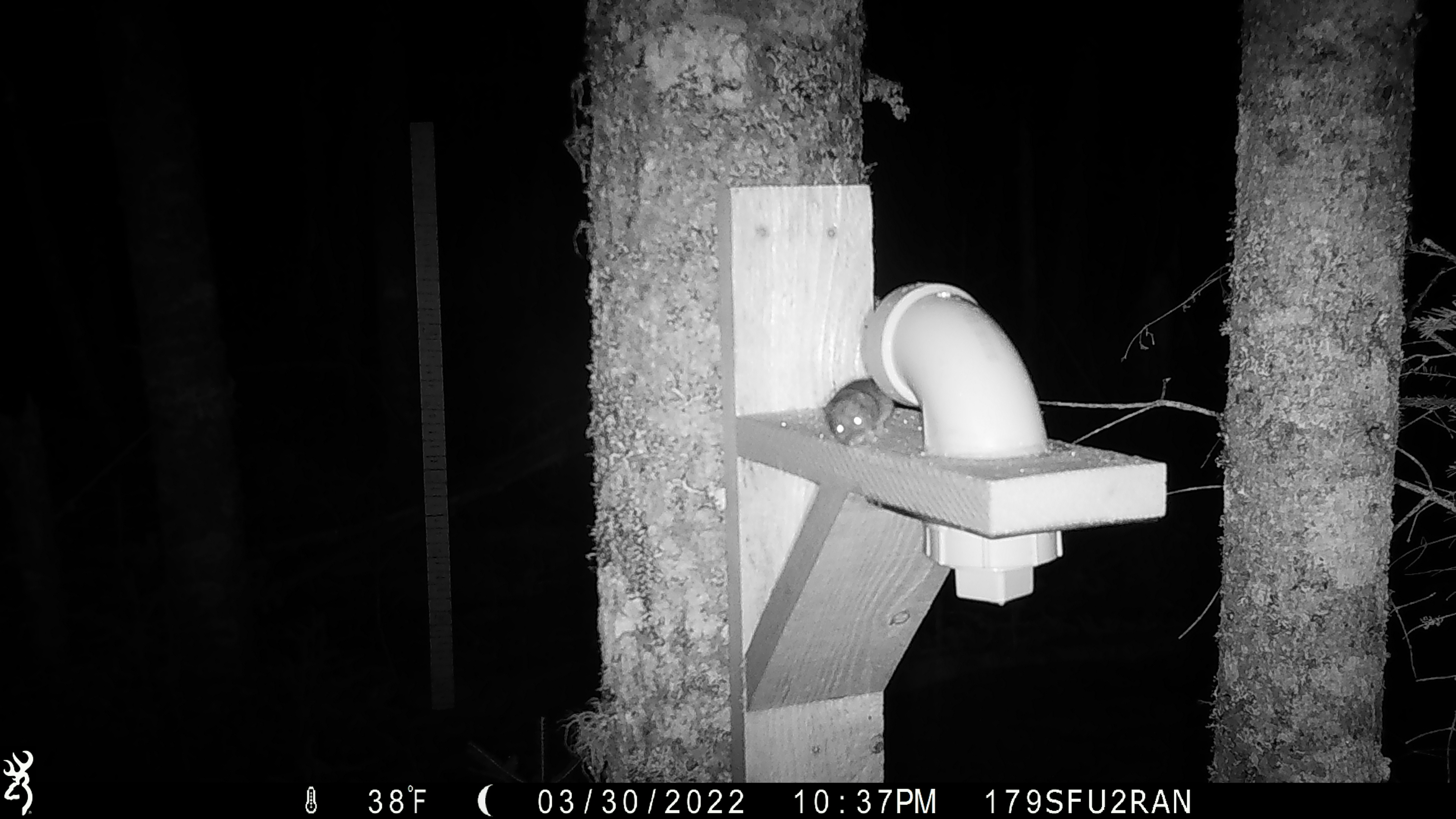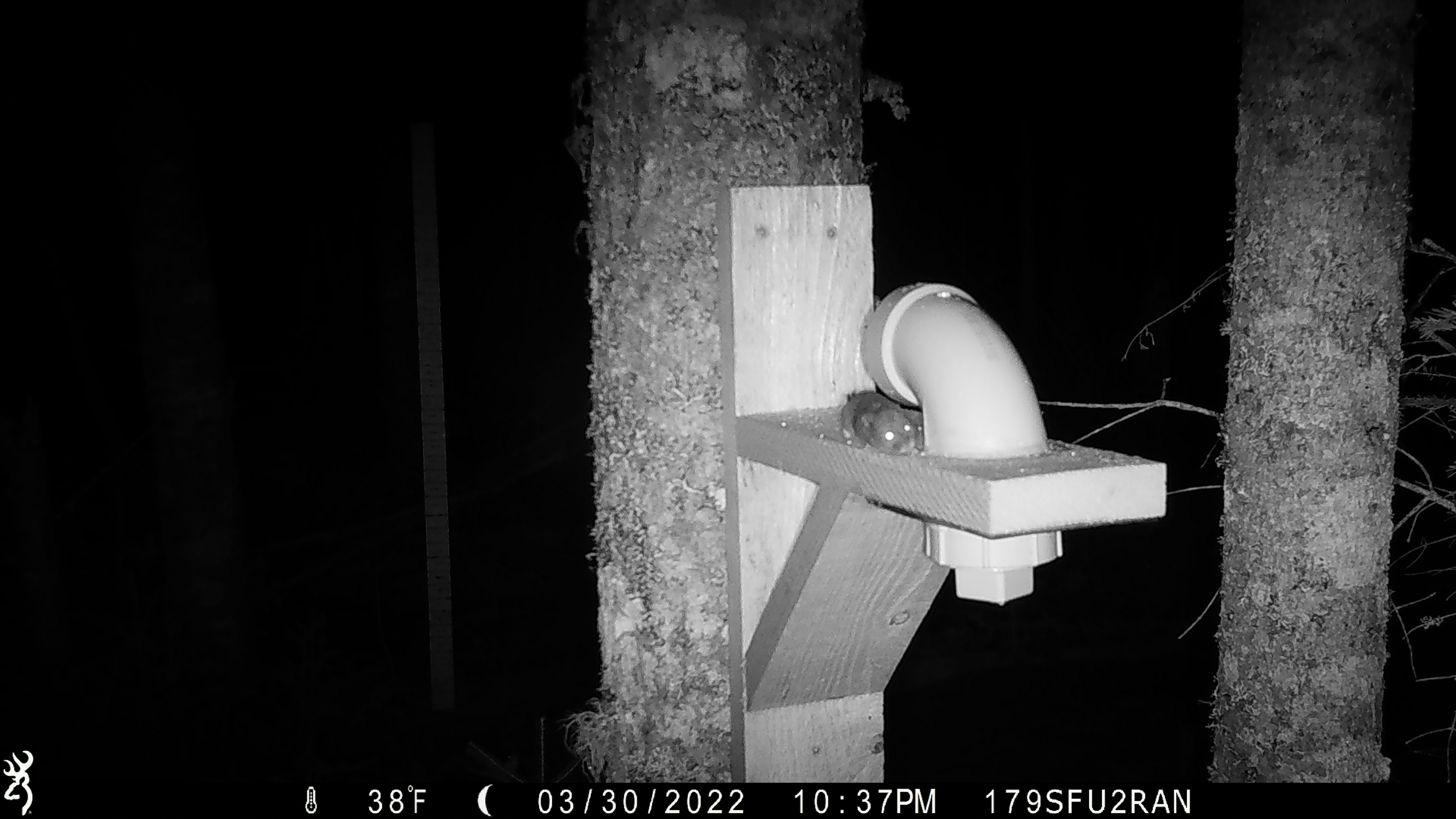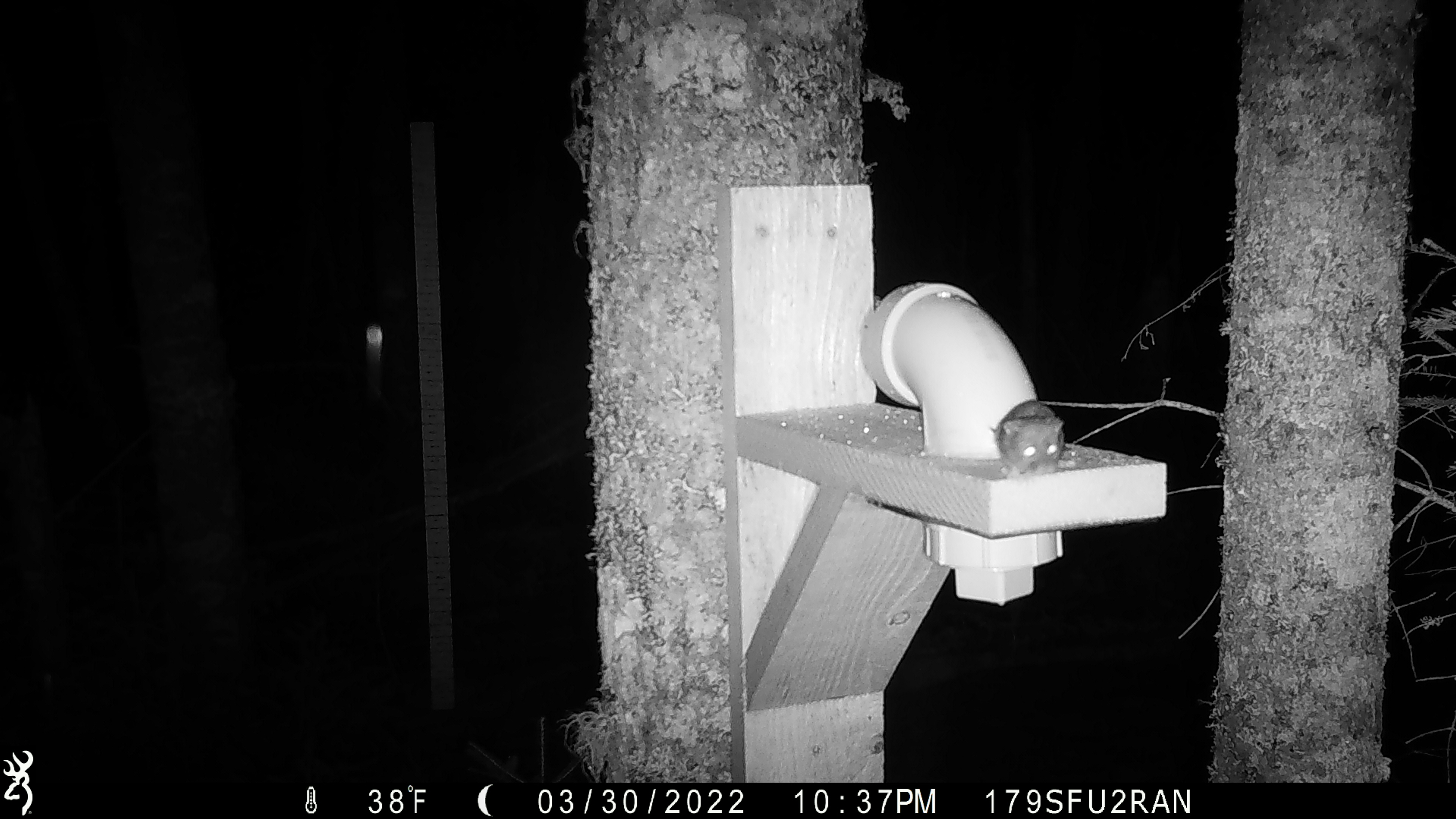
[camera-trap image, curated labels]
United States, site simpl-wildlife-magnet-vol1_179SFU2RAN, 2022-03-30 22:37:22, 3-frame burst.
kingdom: Animalia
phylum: Chordata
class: Mammalia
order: Rodentia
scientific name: Rodentia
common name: mouse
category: mouse sp.